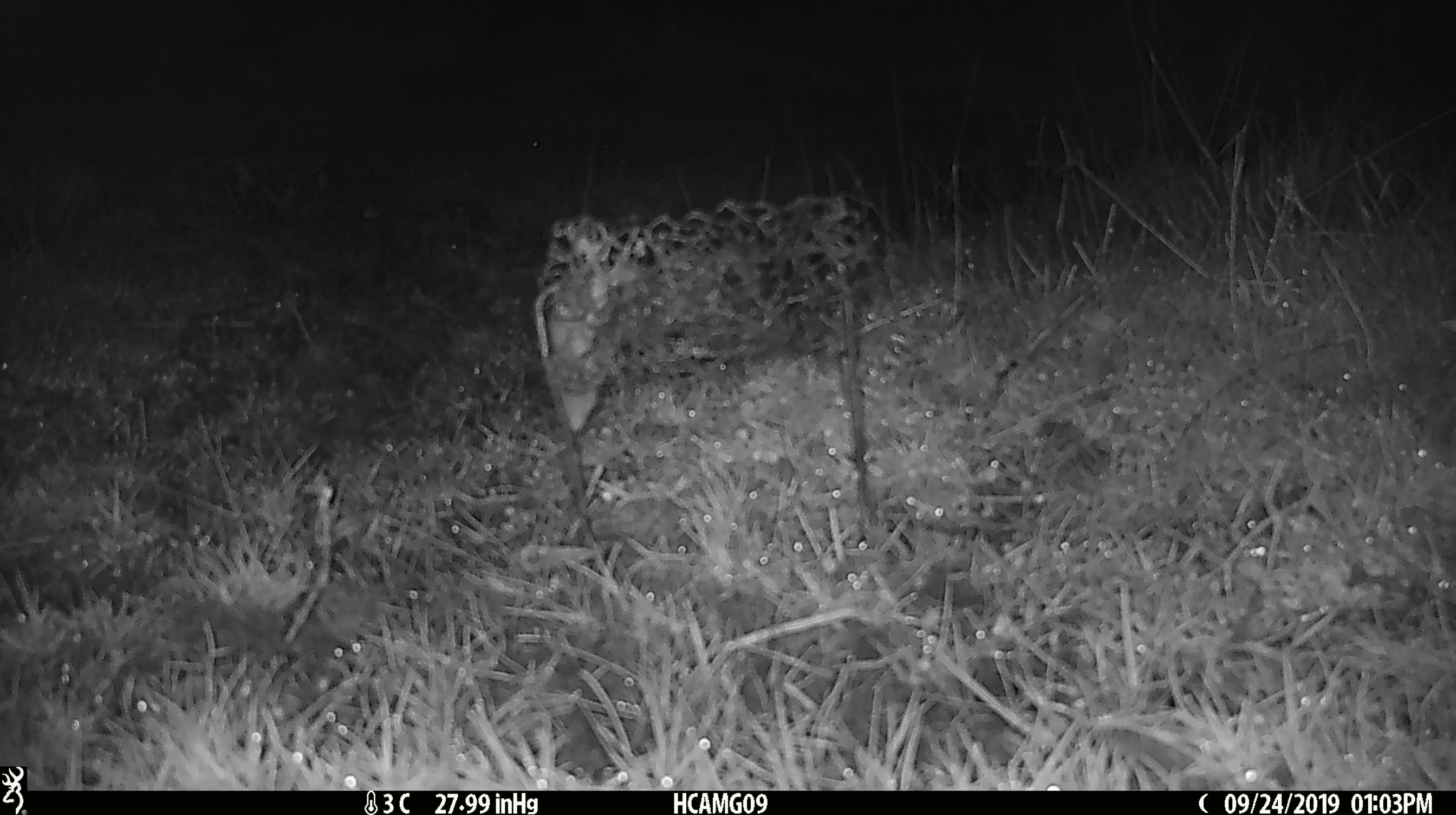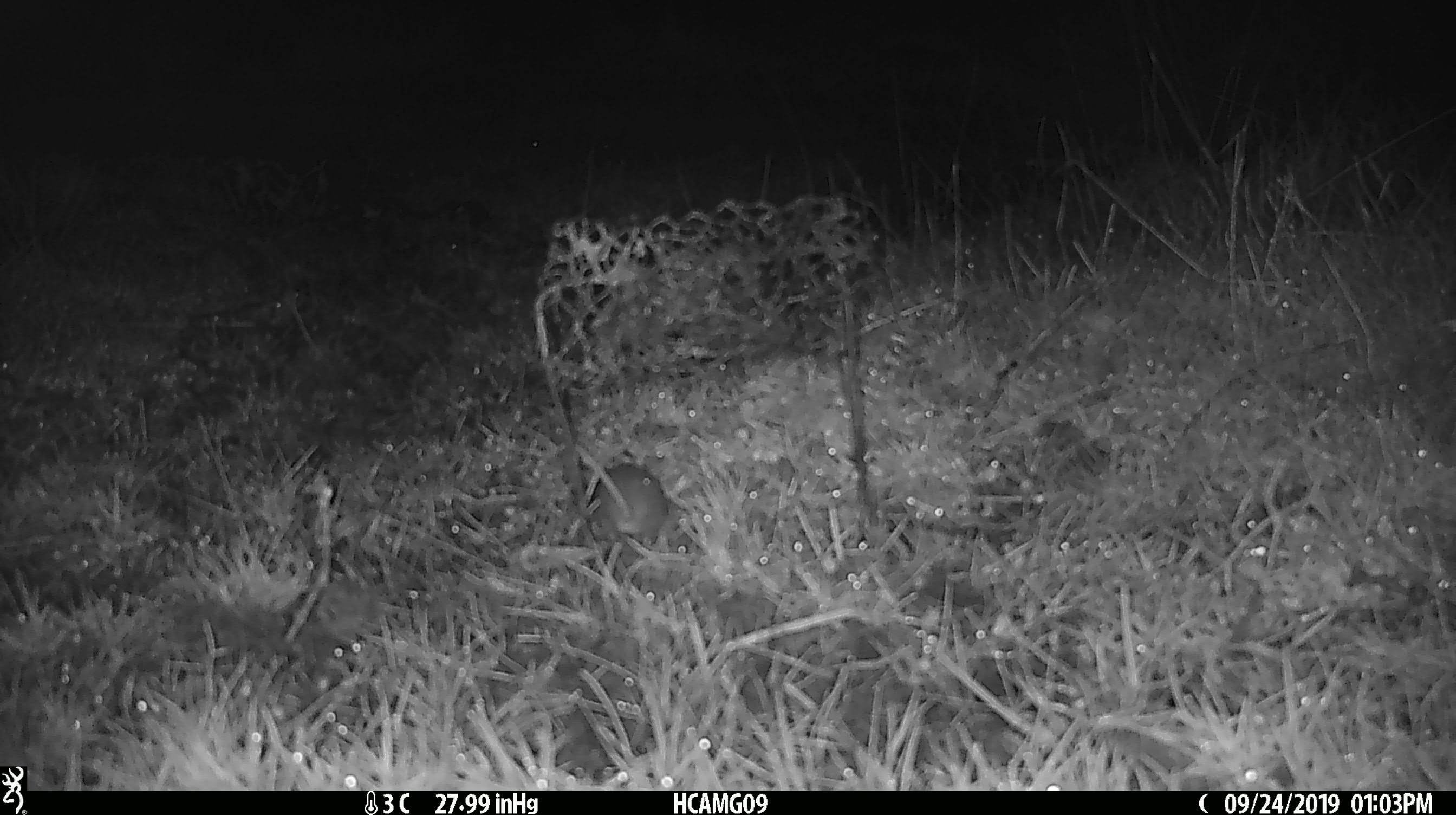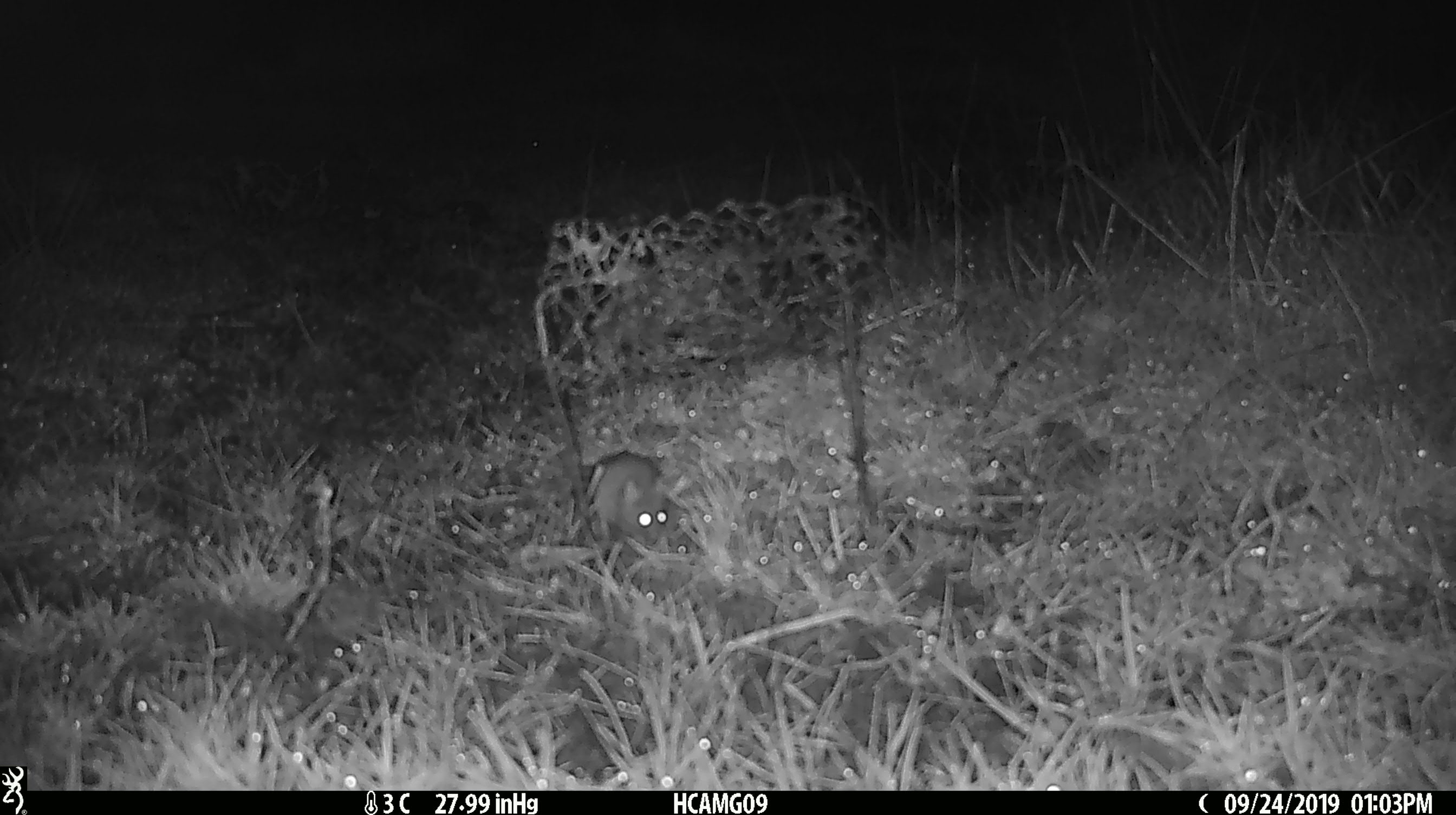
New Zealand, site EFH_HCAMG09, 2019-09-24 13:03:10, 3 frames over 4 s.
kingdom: Animalia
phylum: Chordata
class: Mammalia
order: Rodentia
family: Muridae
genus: Mus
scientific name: Mus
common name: mouse